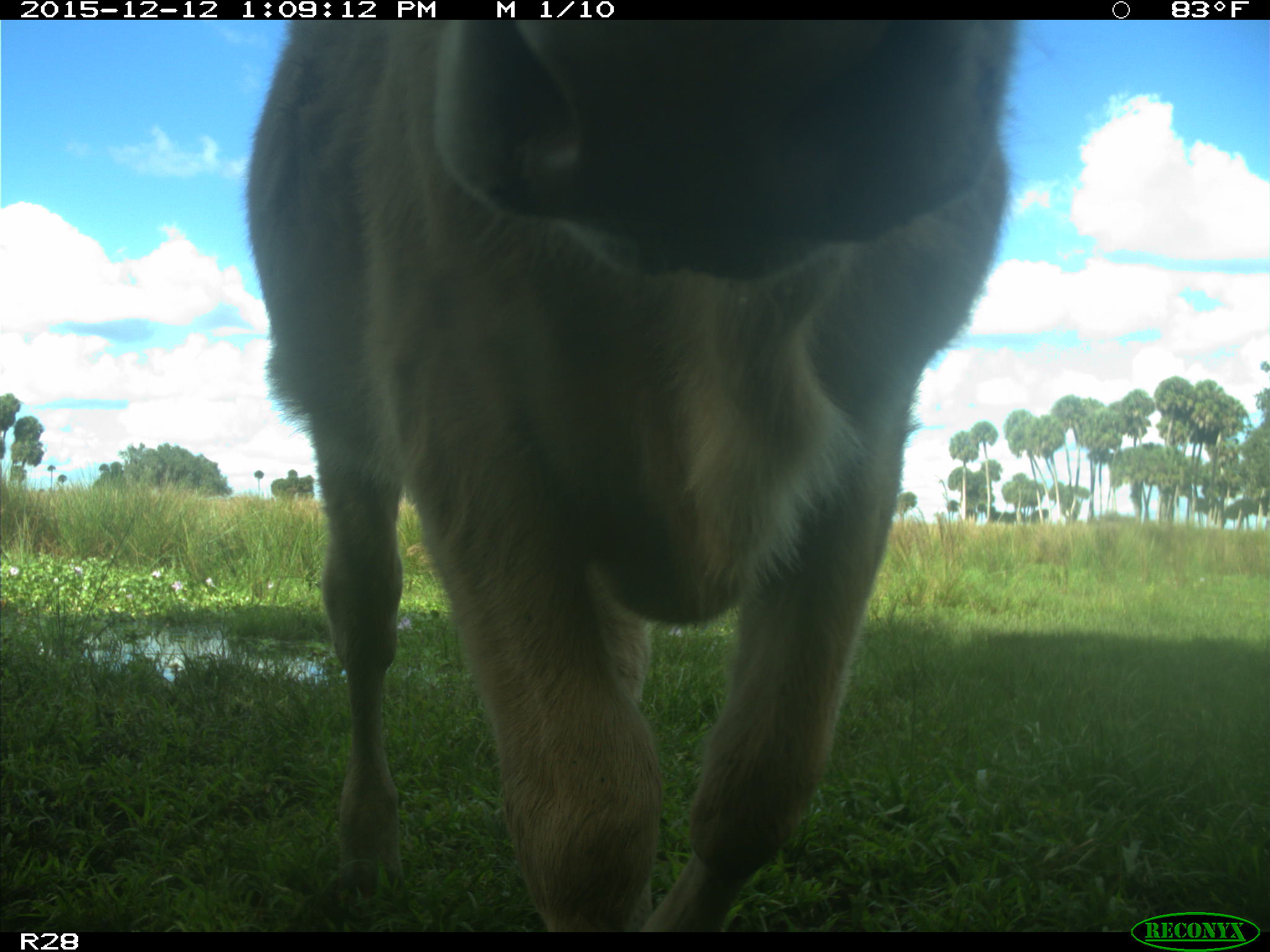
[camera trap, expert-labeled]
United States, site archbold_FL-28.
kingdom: Animalia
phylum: Chordata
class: Mammalia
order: Artiodactyla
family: Bovidae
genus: Bos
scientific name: Bos taurus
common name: domestic cow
Bos taurus (domestic cow).